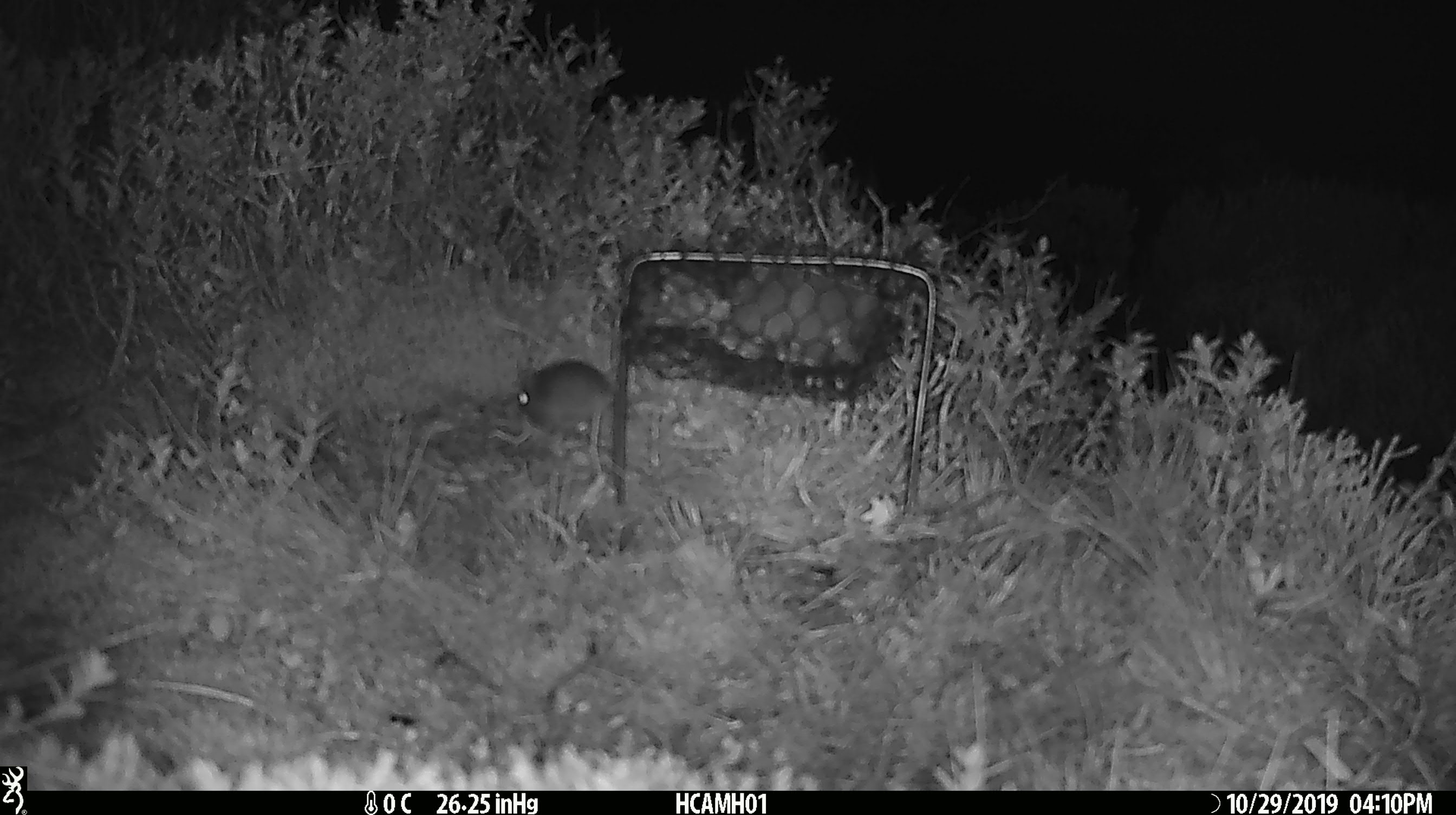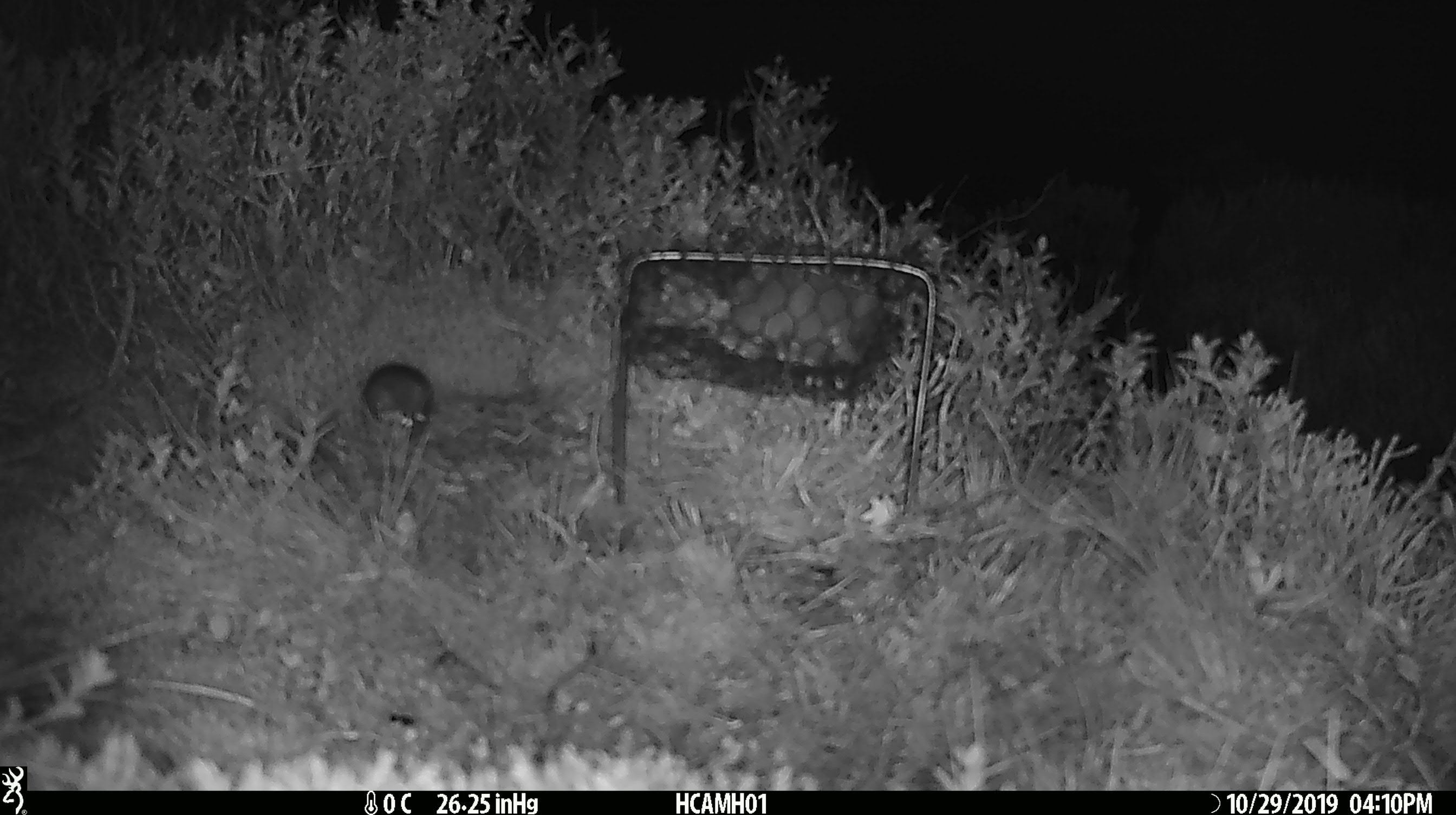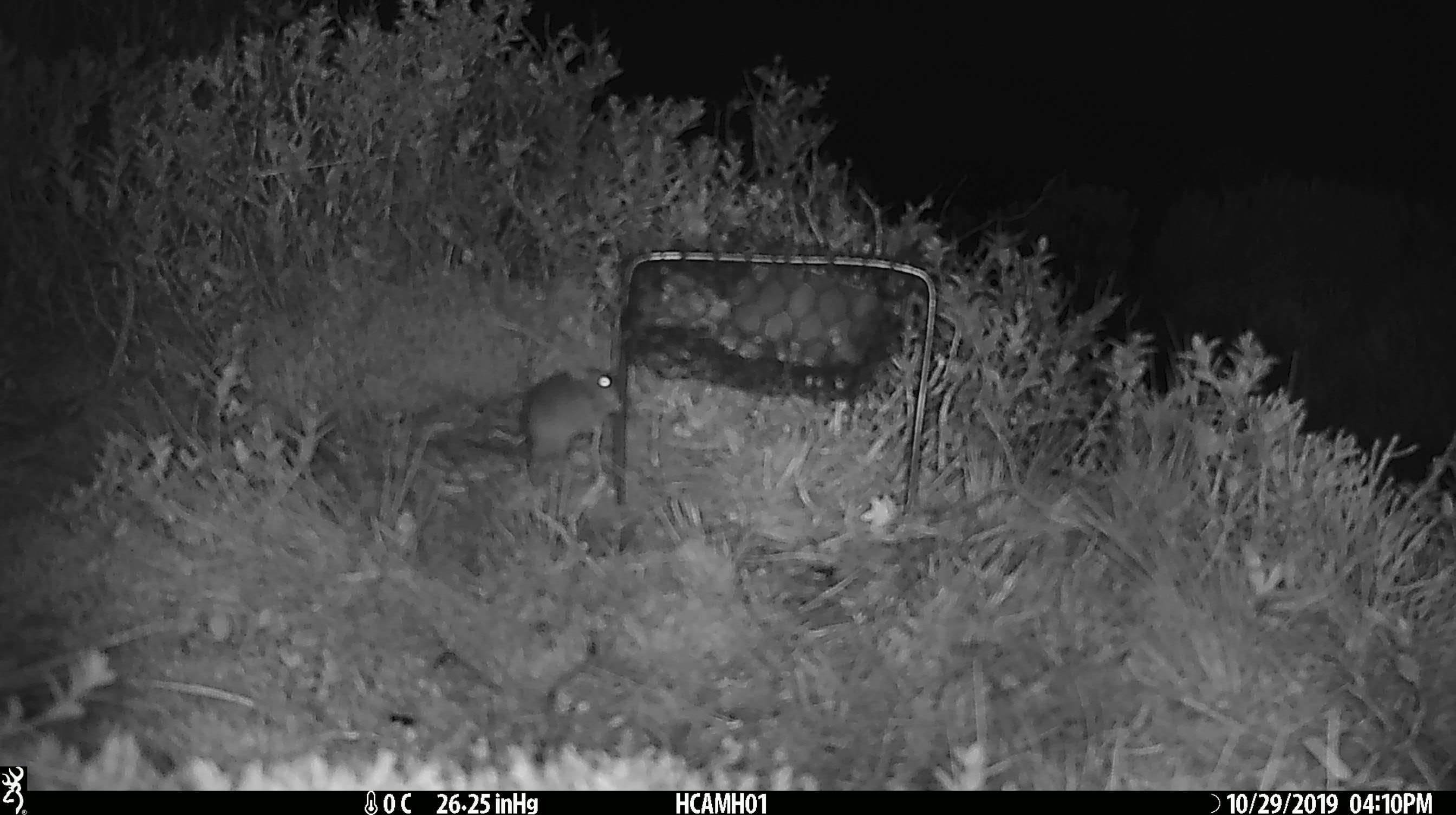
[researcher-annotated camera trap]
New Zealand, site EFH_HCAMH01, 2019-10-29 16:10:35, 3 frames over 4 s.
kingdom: Animalia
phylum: Chordata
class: Mammalia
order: Rodentia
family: Muridae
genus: Mus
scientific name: Mus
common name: mouse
Mouse (Mus).